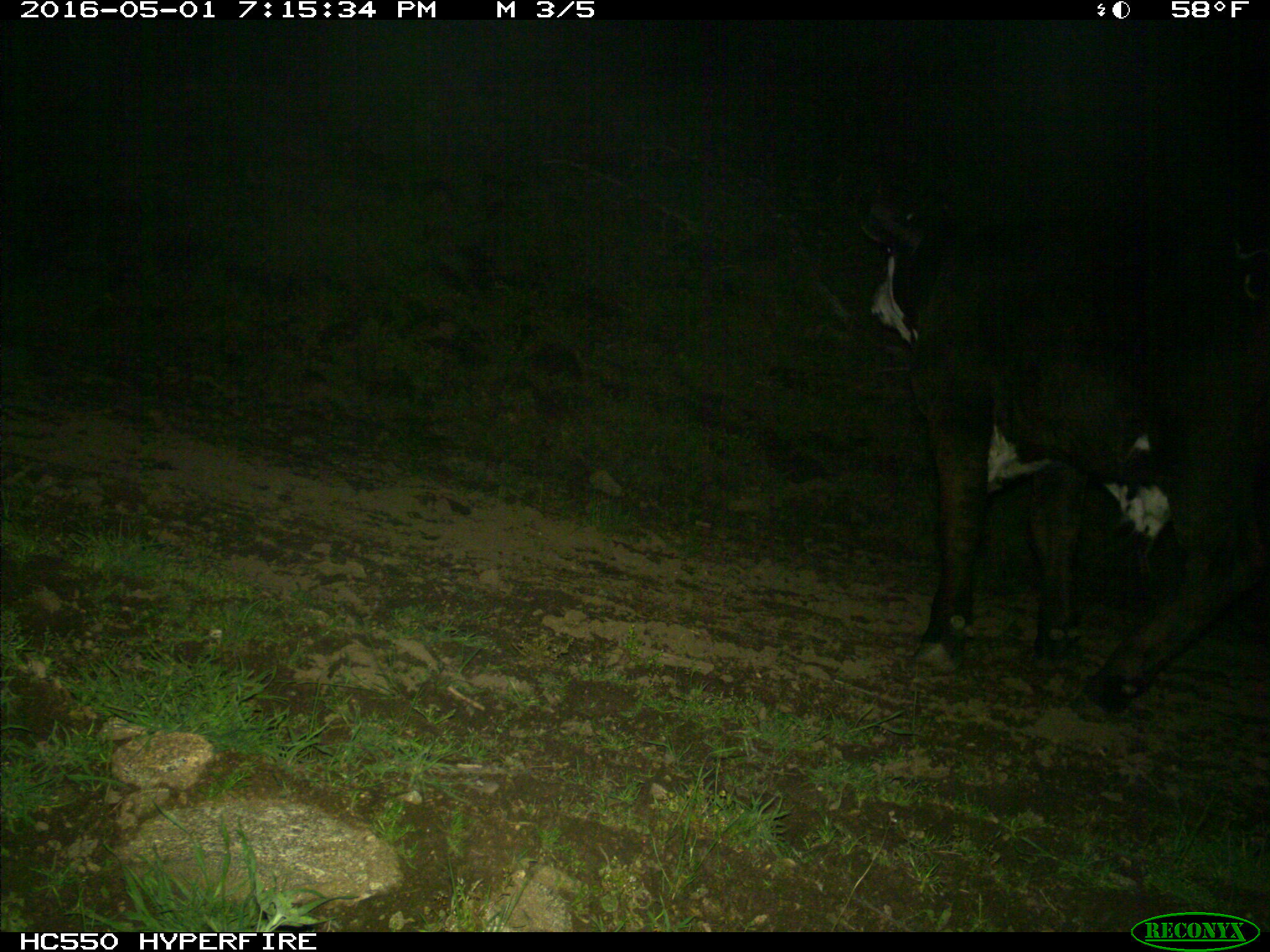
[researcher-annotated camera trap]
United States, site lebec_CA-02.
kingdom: Animalia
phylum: Chordata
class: Mammalia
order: Artiodactyla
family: Bovidae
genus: Bos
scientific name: Bos taurus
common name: domestic cow